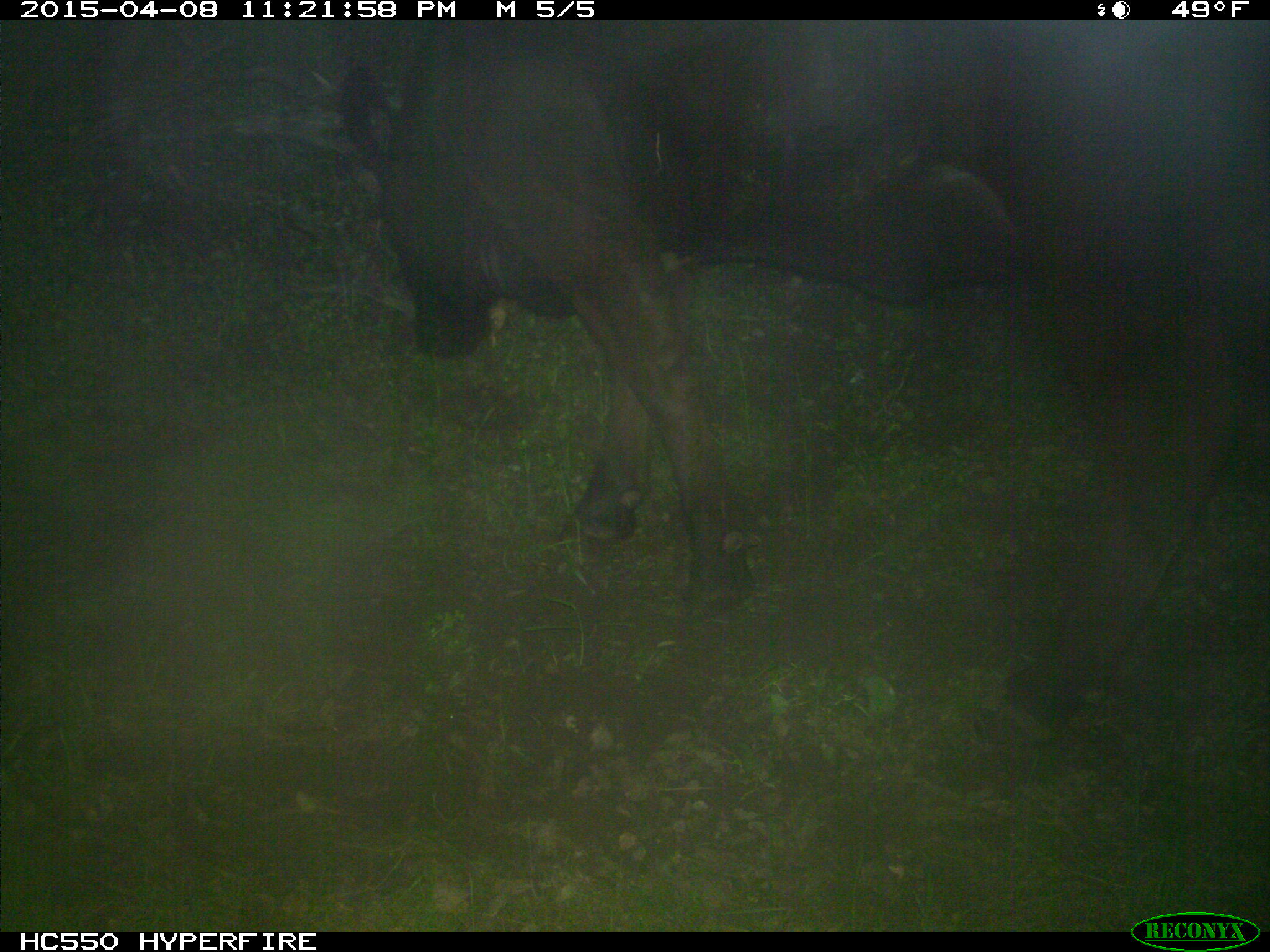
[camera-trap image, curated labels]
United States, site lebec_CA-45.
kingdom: Animalia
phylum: Chordata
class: Mammalia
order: Artiodactyla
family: Bovidae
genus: Bos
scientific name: Bos taurus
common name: domestic cow